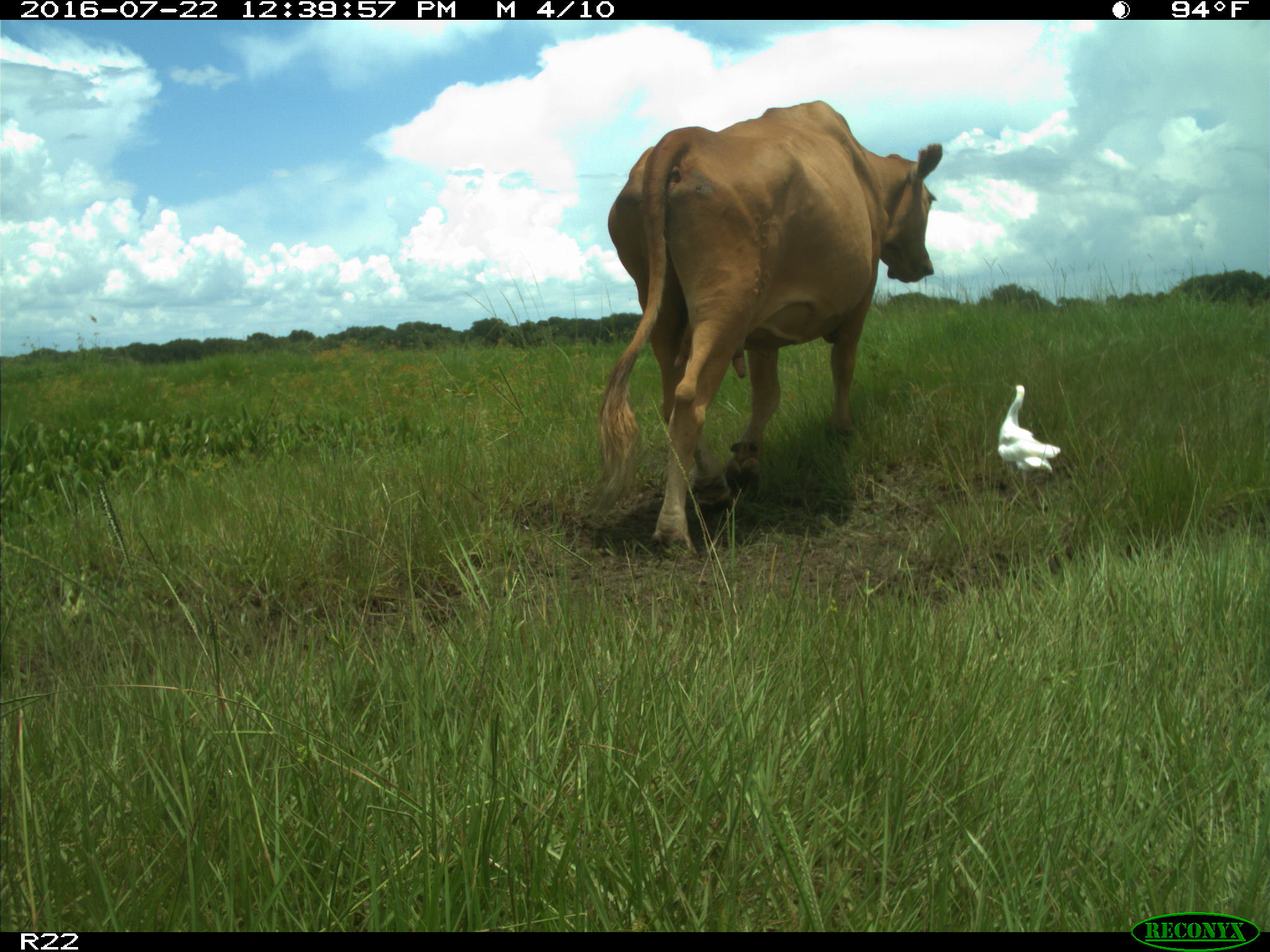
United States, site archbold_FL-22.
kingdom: Animalia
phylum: Chordata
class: Mammalia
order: Artiodactyla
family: Bovidae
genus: Bos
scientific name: Bos taurus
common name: domestic cow